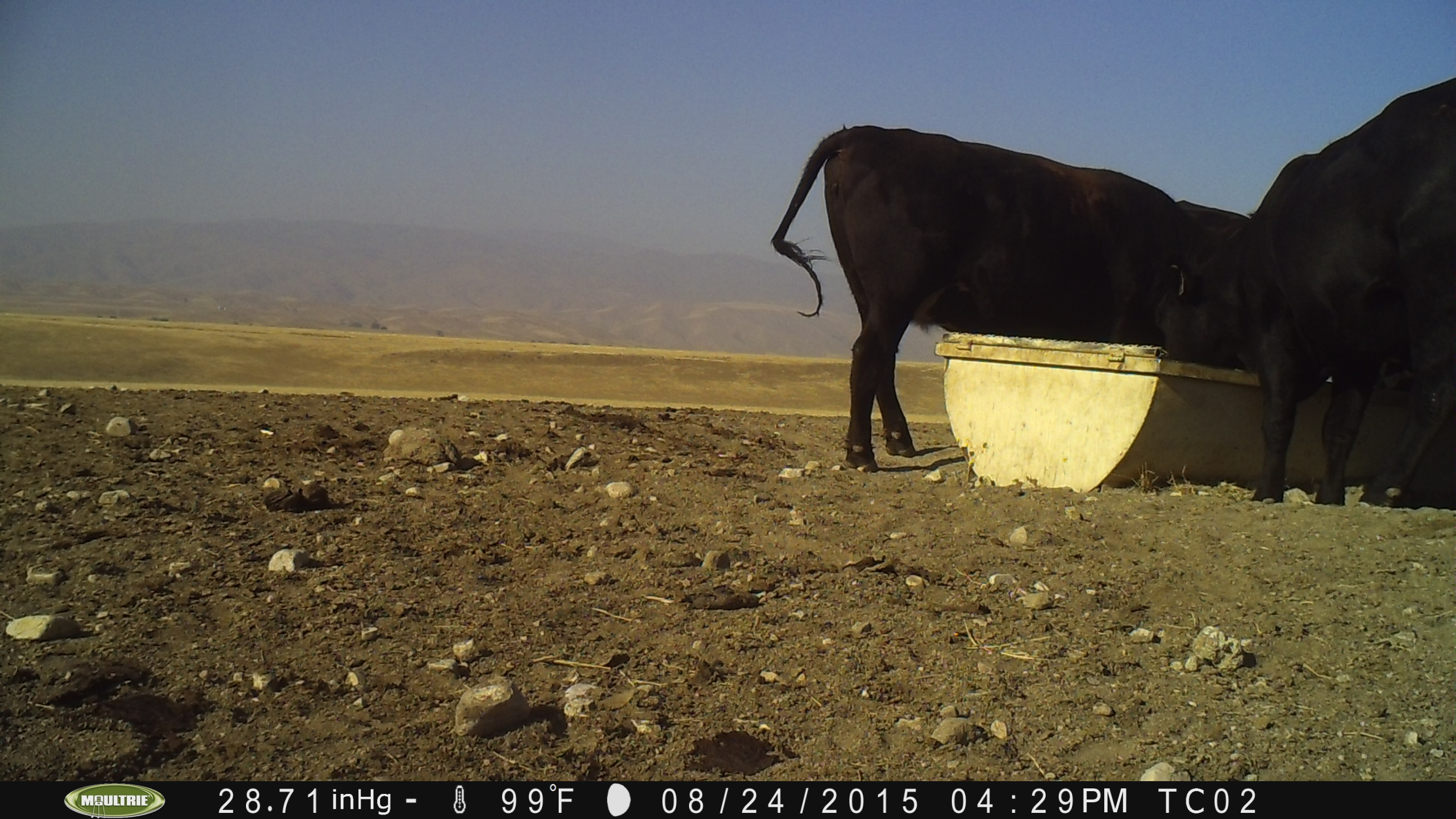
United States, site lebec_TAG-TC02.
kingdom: Animalia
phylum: Chordata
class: Mammalia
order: Artiodactyla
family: Bovidae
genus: Bos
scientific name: Bos taurus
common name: domestic cow